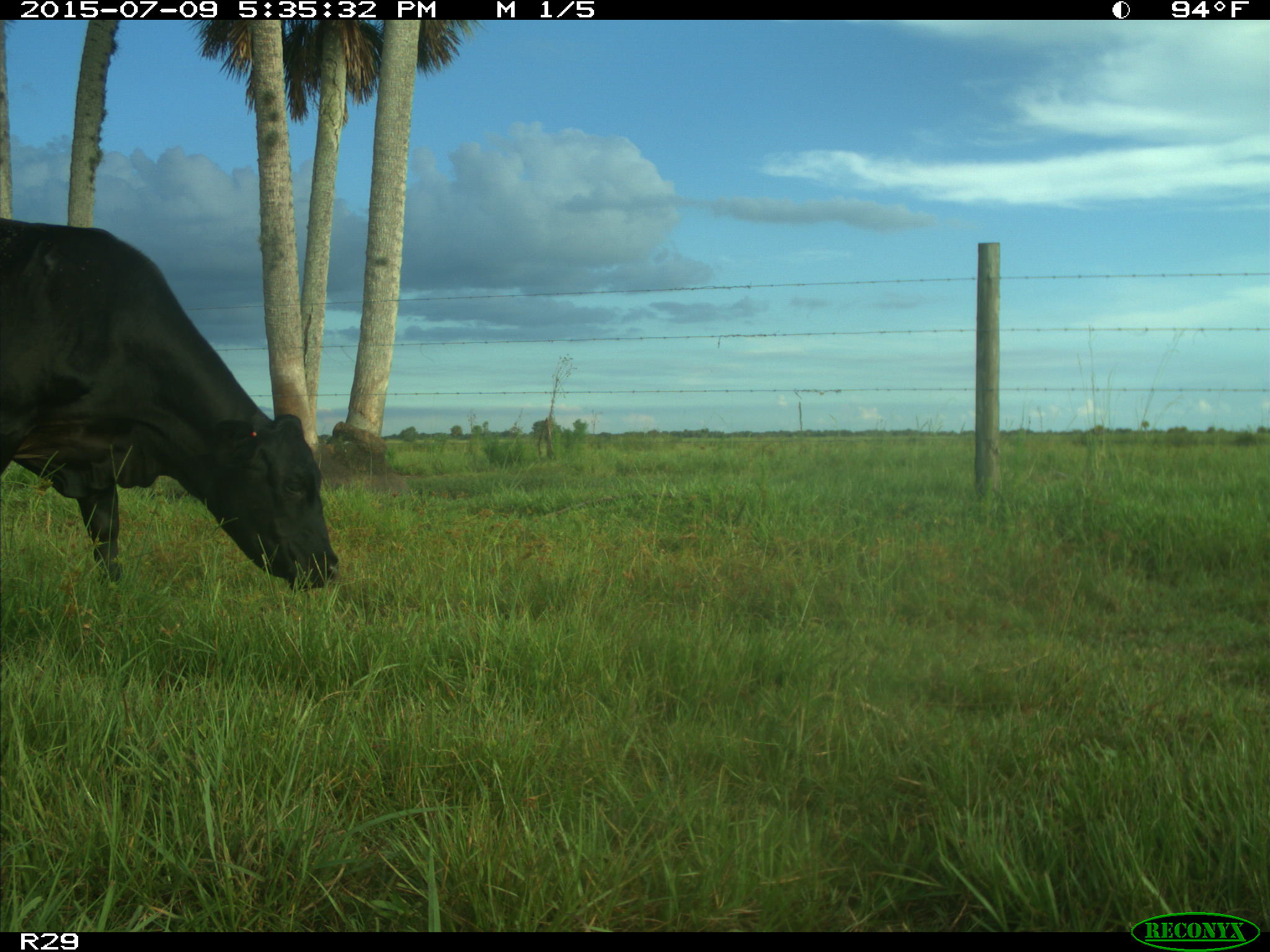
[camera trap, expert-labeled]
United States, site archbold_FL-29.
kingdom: Animalia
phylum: Chordata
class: Mammalia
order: Artiodactyla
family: Bovidae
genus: Bos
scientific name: Bos taurus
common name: domestic cow